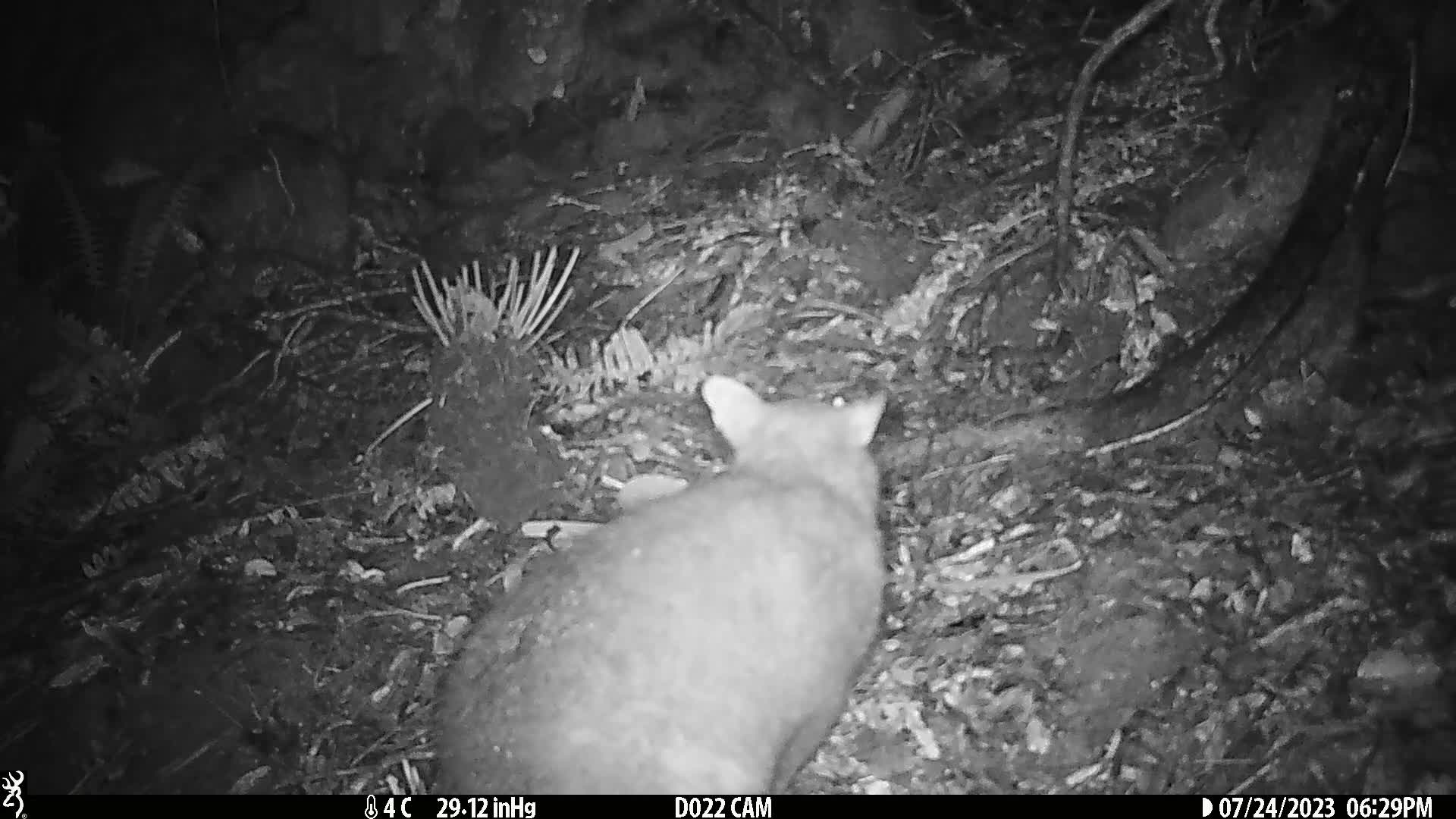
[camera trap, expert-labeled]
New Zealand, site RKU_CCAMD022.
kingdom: Animalia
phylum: Chordata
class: Mammalia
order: Diprotodontia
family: Phalangeridae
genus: Trichosurus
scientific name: Trichosurus vulpecula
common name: common brushtail possum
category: possum